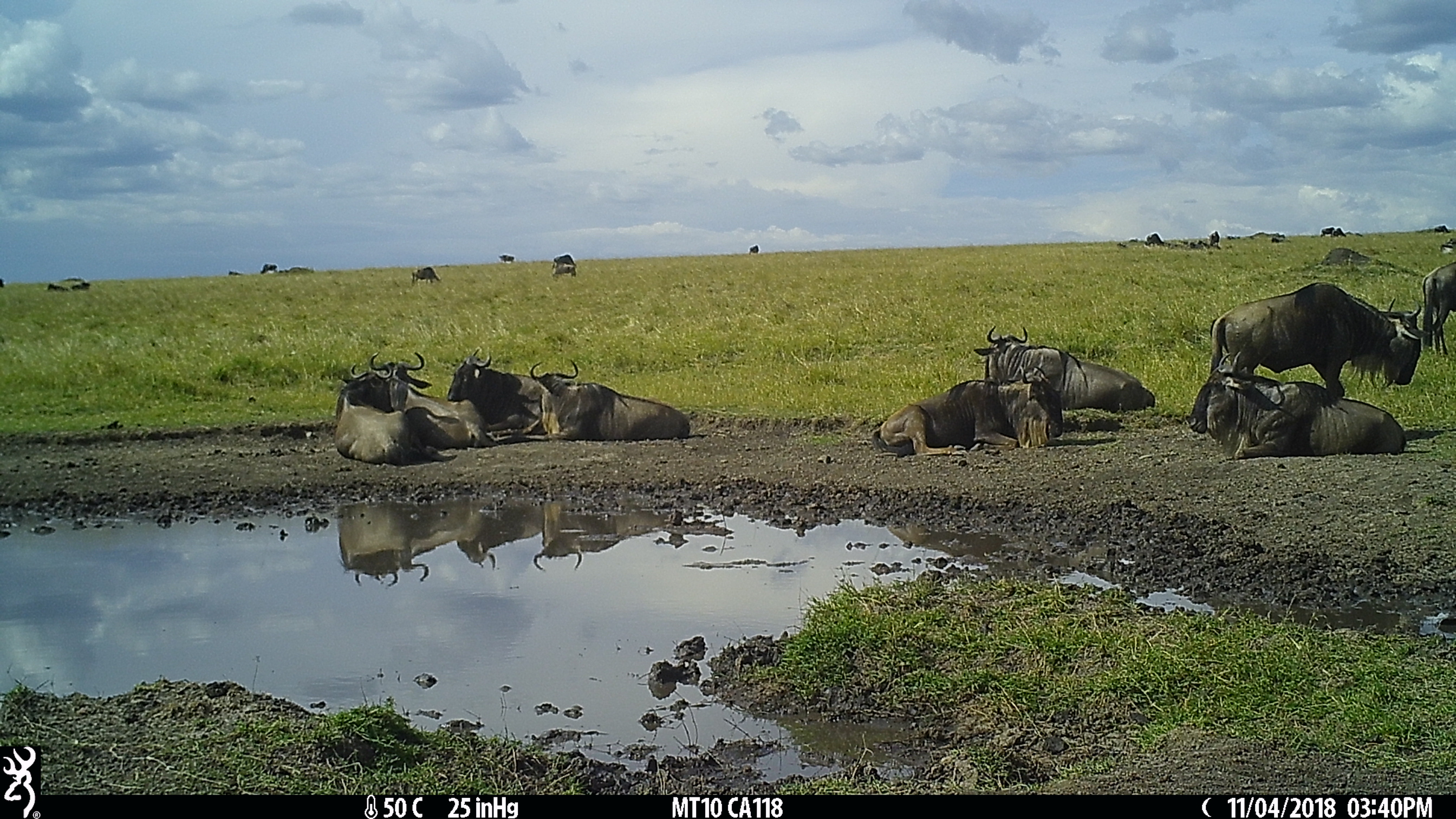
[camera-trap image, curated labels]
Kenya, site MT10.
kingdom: Animalia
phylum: Chordata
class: Mammalia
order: Artiodactyla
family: Bovidae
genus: Connochaetes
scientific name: Connochaetes taurinus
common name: blue wildebeest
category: wildebeest